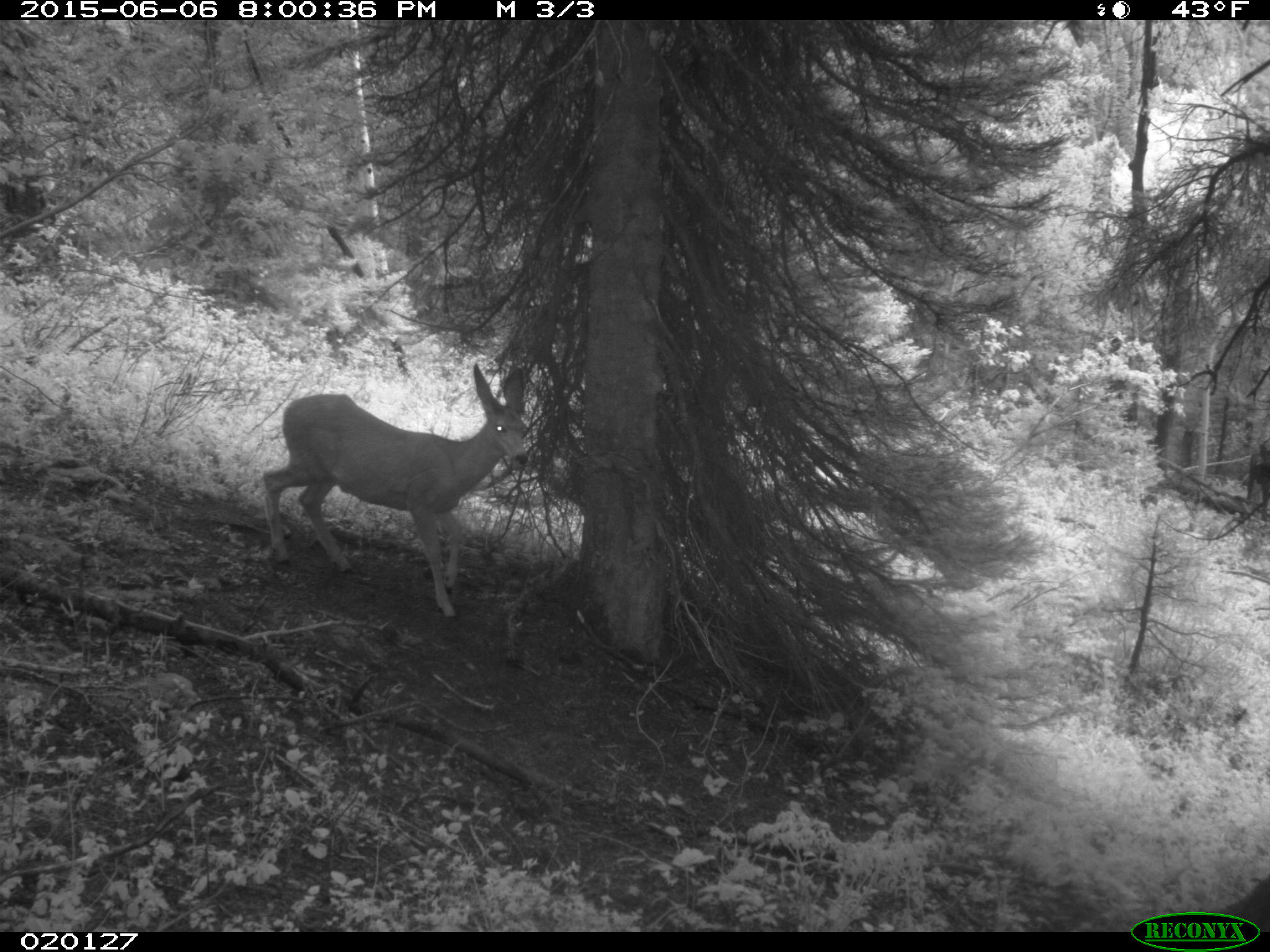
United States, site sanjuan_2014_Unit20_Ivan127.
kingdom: Animalia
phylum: Chordata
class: Mammalia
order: Artiodactyla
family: Cervidae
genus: Odocoileus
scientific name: Odocoileus hemionus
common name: mule deer